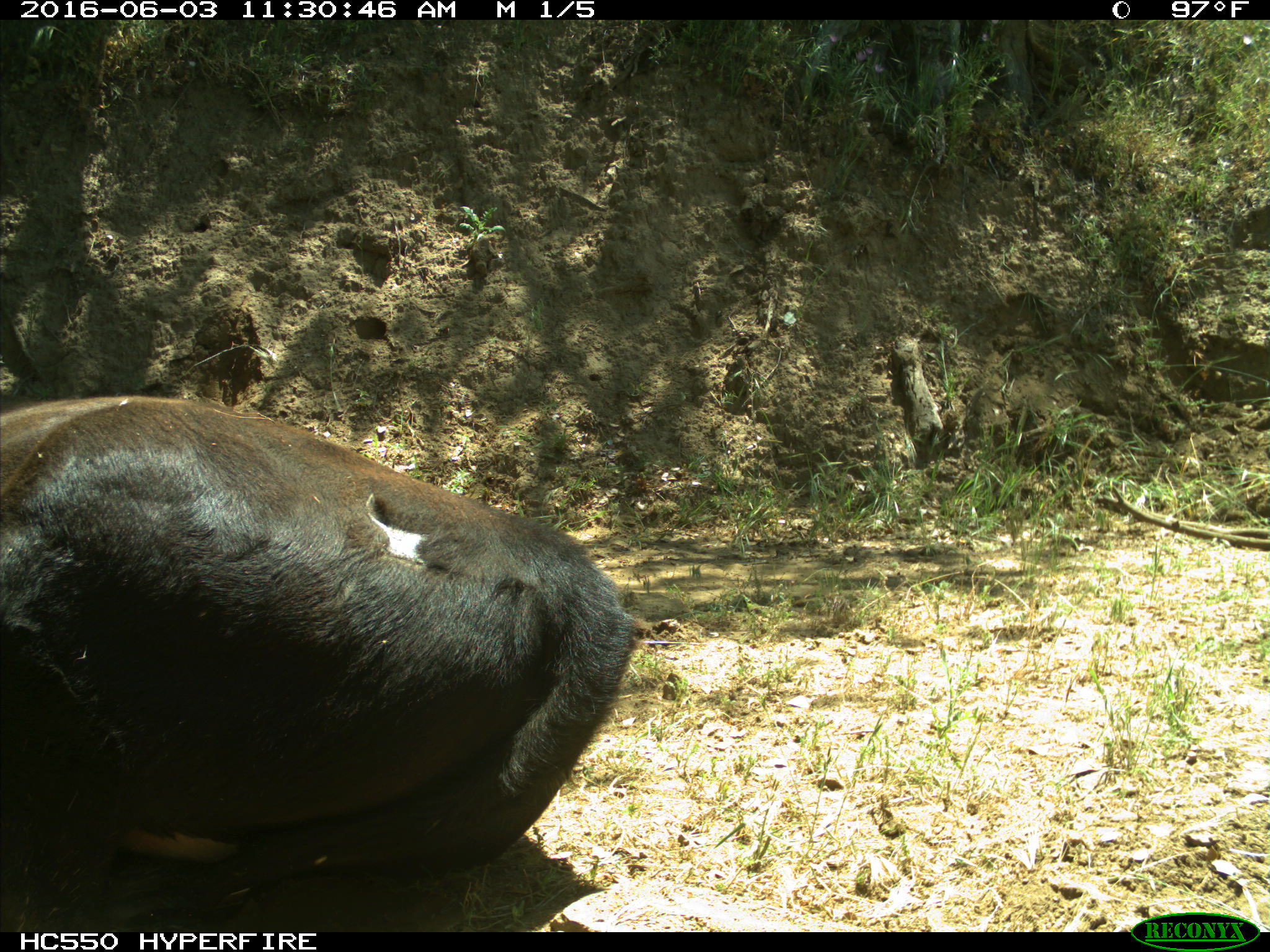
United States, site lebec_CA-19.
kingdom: Animalia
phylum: Chordata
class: Mammalia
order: Artiodactyla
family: Bovidae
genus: Bos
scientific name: Bos taurus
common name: domestic cow